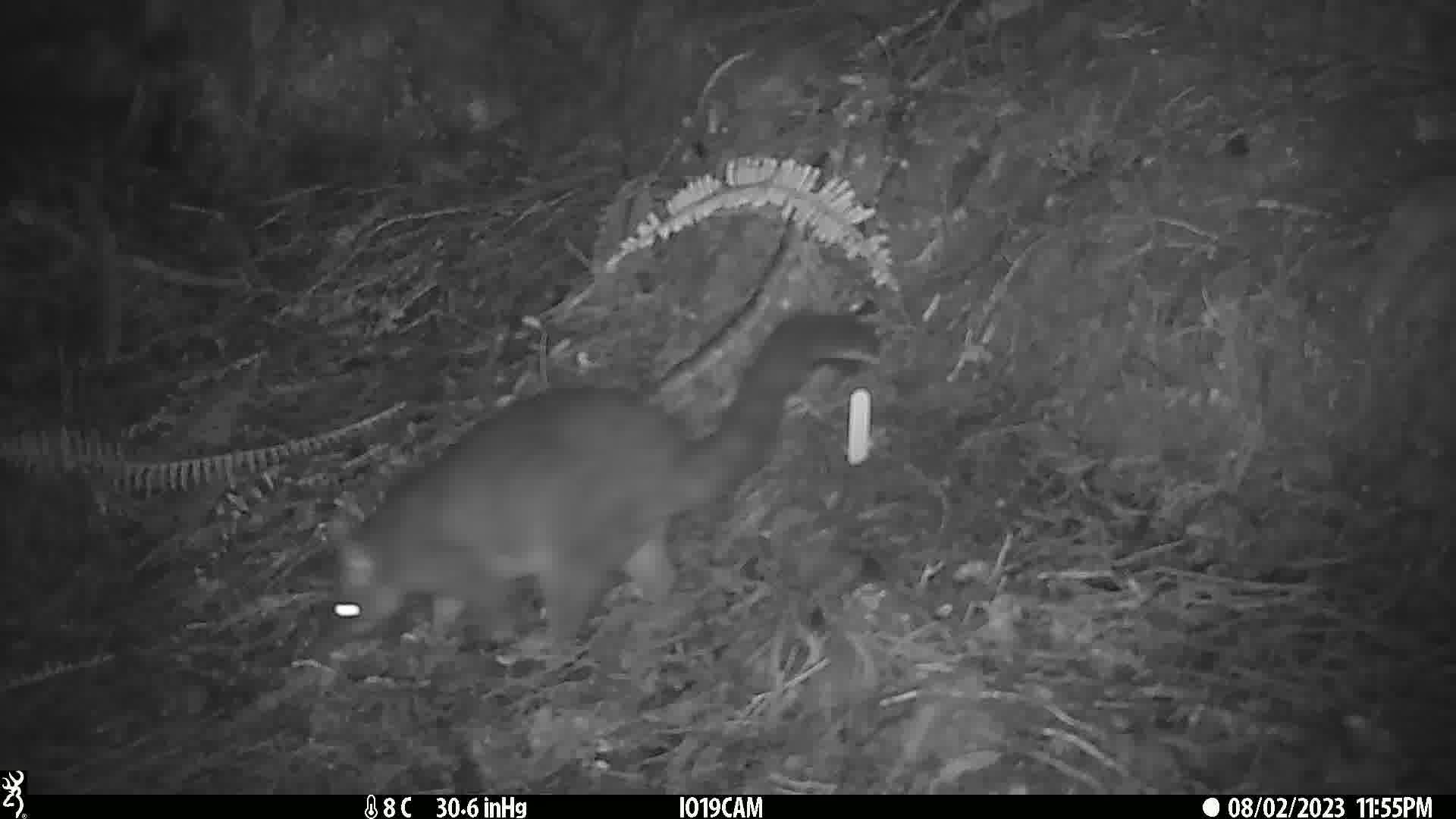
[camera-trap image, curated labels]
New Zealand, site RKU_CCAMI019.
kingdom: Animalia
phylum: Chordata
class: Mammalia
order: Diprotodontia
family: Phalangeridae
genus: Trichosurus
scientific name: Trichosurus vulpecula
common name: common brushtail possum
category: possum